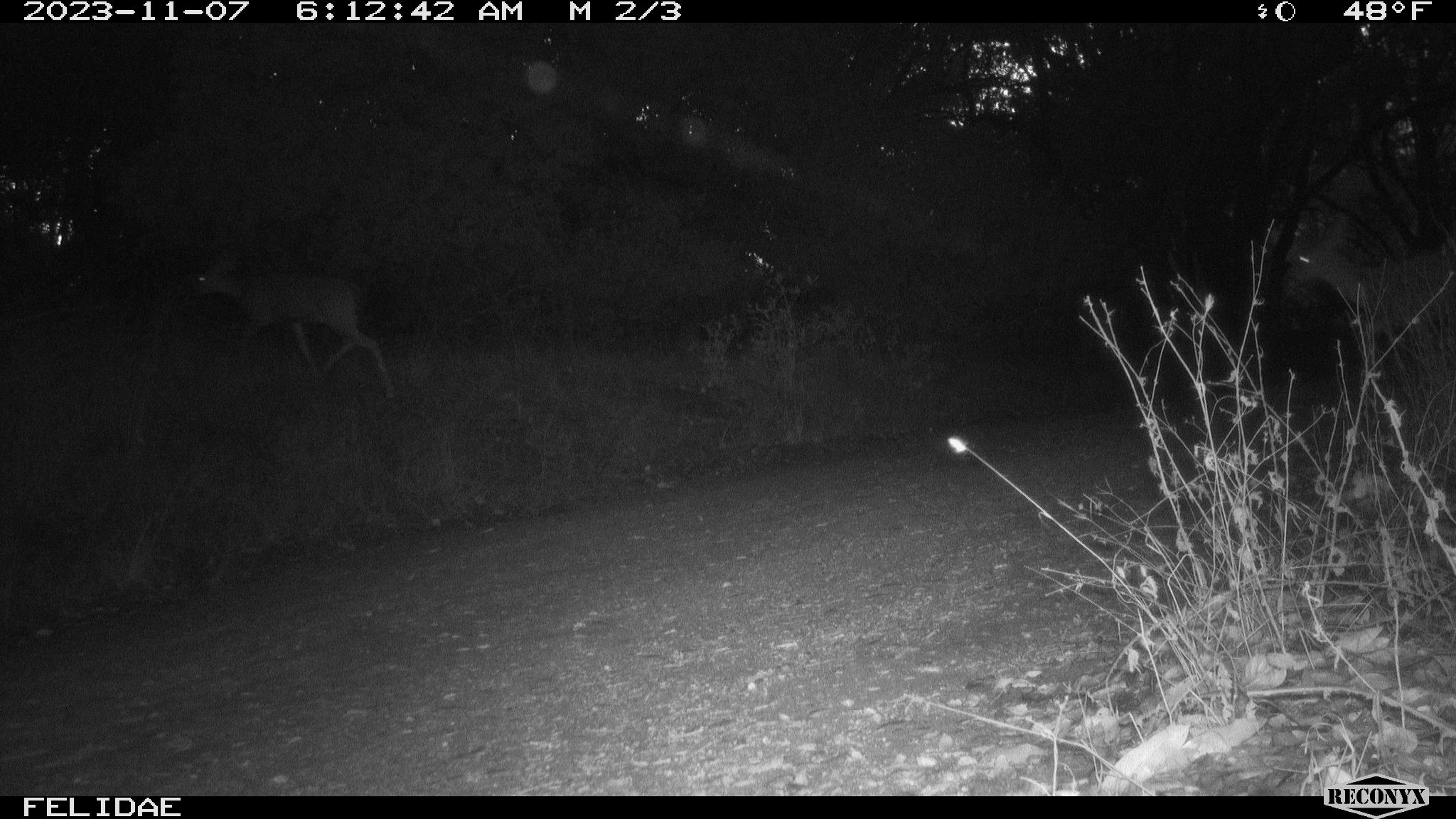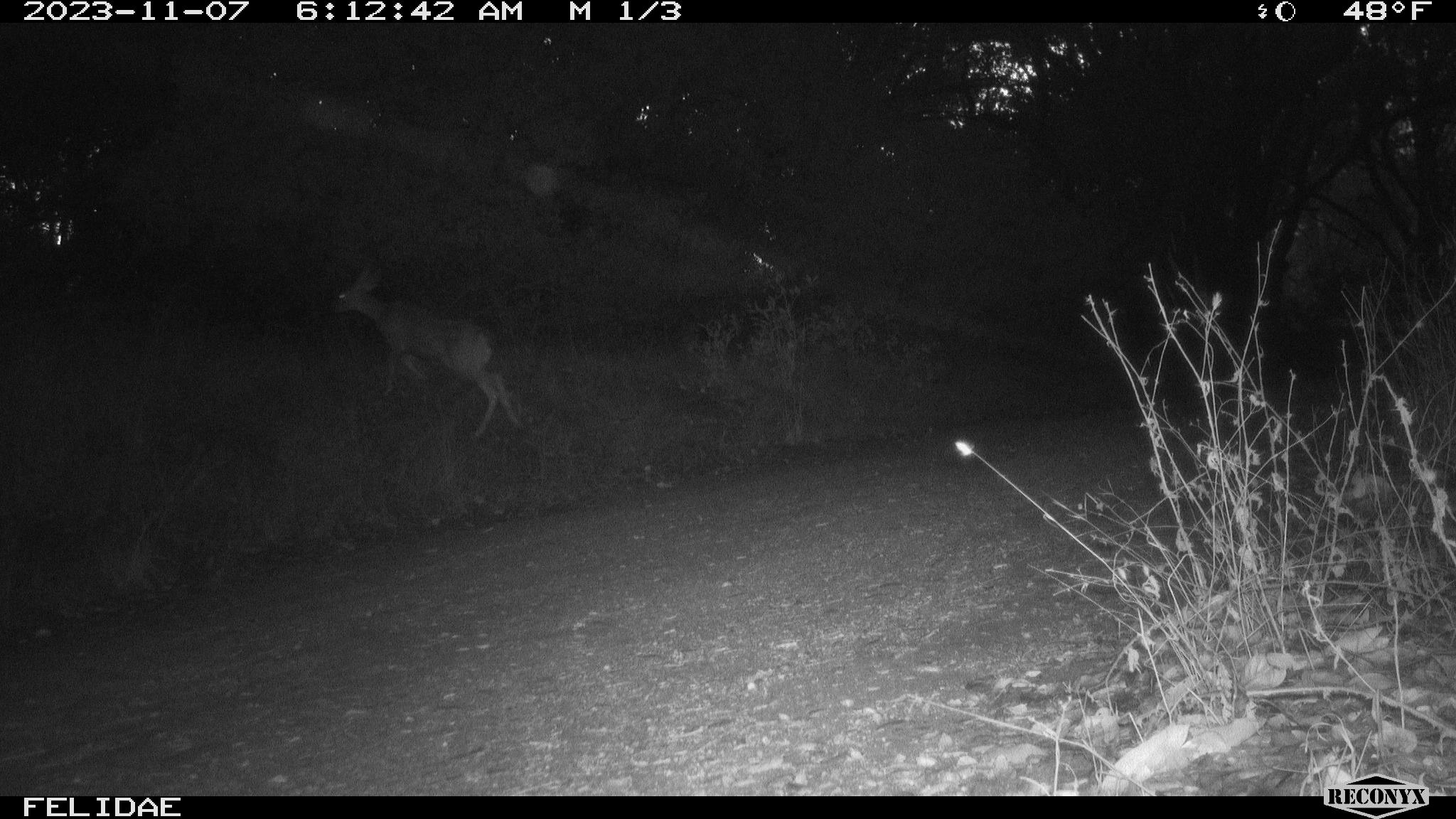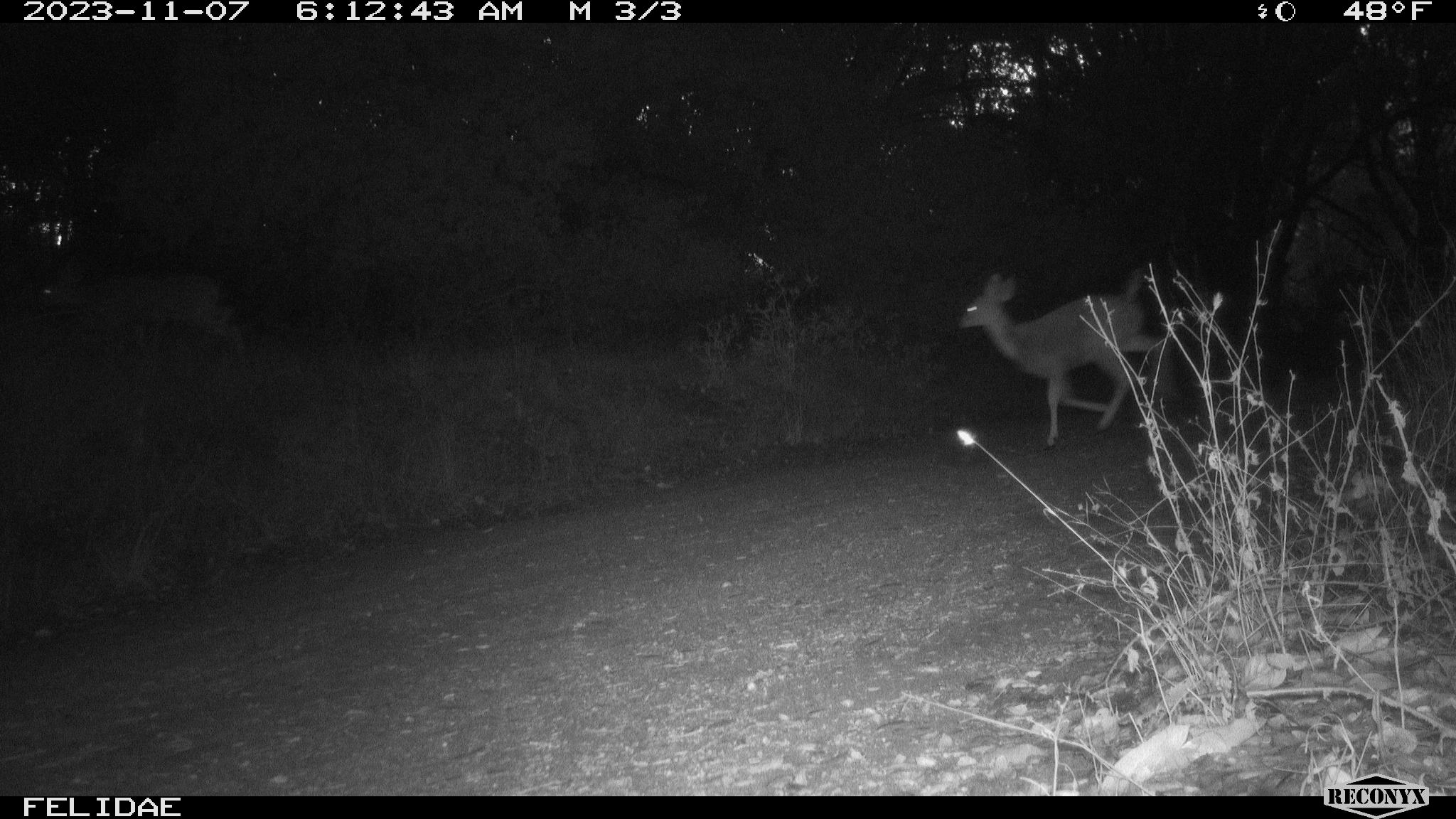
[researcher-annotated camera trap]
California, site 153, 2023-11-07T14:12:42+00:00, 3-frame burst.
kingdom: Animalia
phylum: Chordata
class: Mammalia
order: Artiodactyla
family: Cervidae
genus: Odocoileus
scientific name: Odocoileus hemionus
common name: mule deer